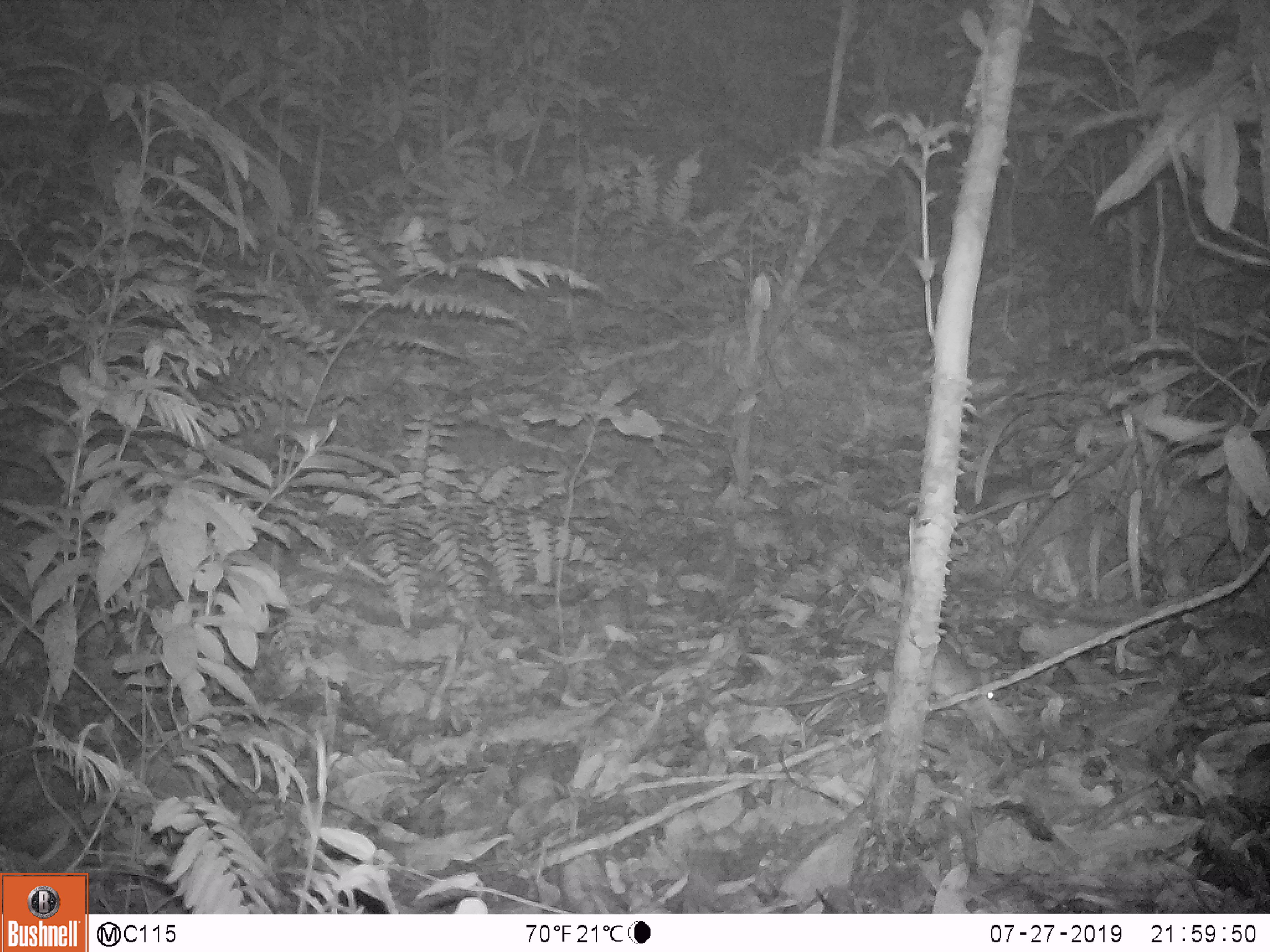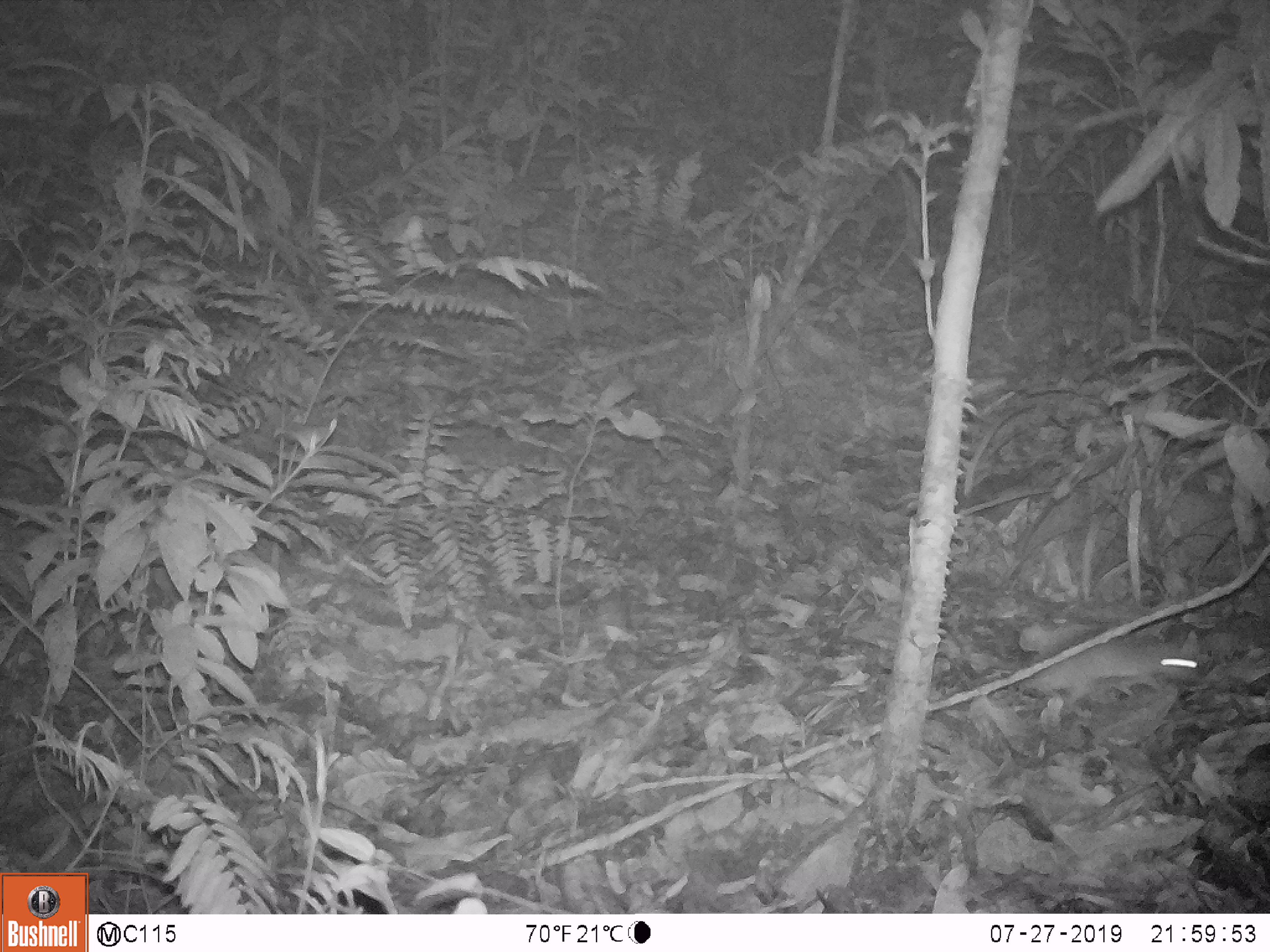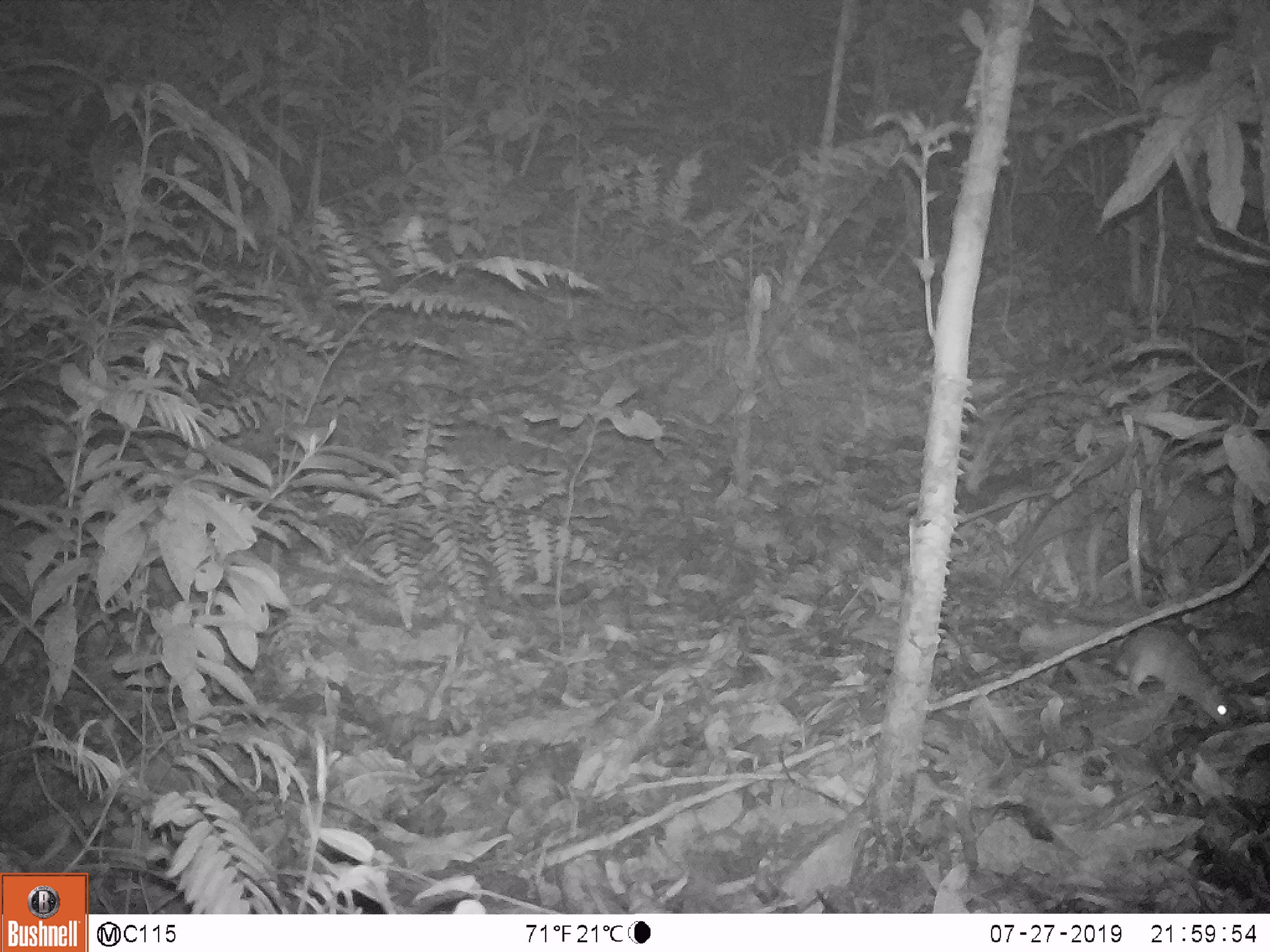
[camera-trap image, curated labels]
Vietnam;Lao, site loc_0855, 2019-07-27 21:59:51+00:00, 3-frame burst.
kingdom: Animalia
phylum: Chordata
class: Mammalia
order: Rodentia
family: Muridae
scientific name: Muridae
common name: old-world mice and rats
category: unidentified murid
Unidentified murid (old-world mice and rats) (Muridae). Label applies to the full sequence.